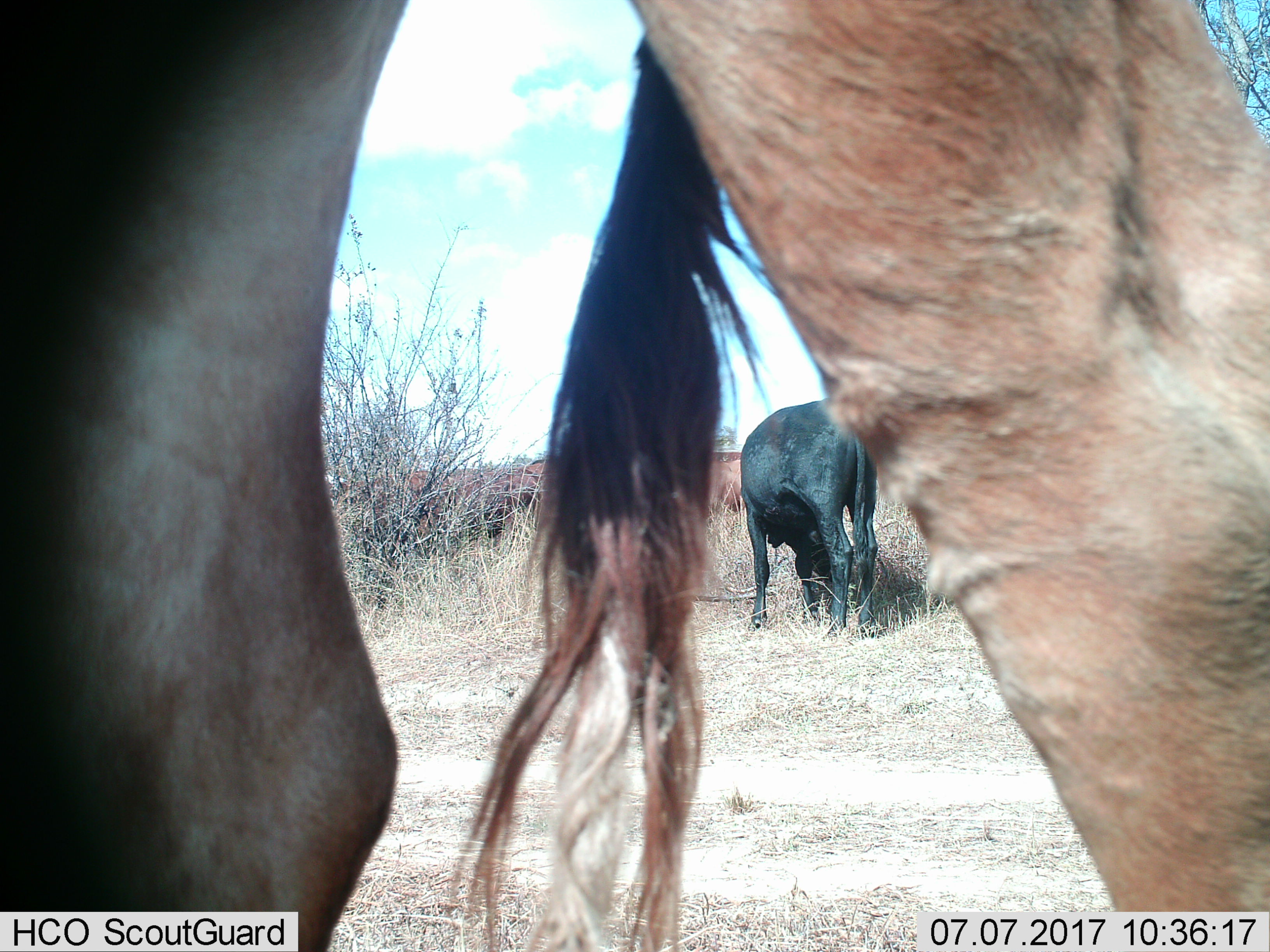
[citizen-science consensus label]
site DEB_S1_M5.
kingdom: Animalia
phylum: Chordata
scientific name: Vertebrata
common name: domestic animal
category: domesticanimal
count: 5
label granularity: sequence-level